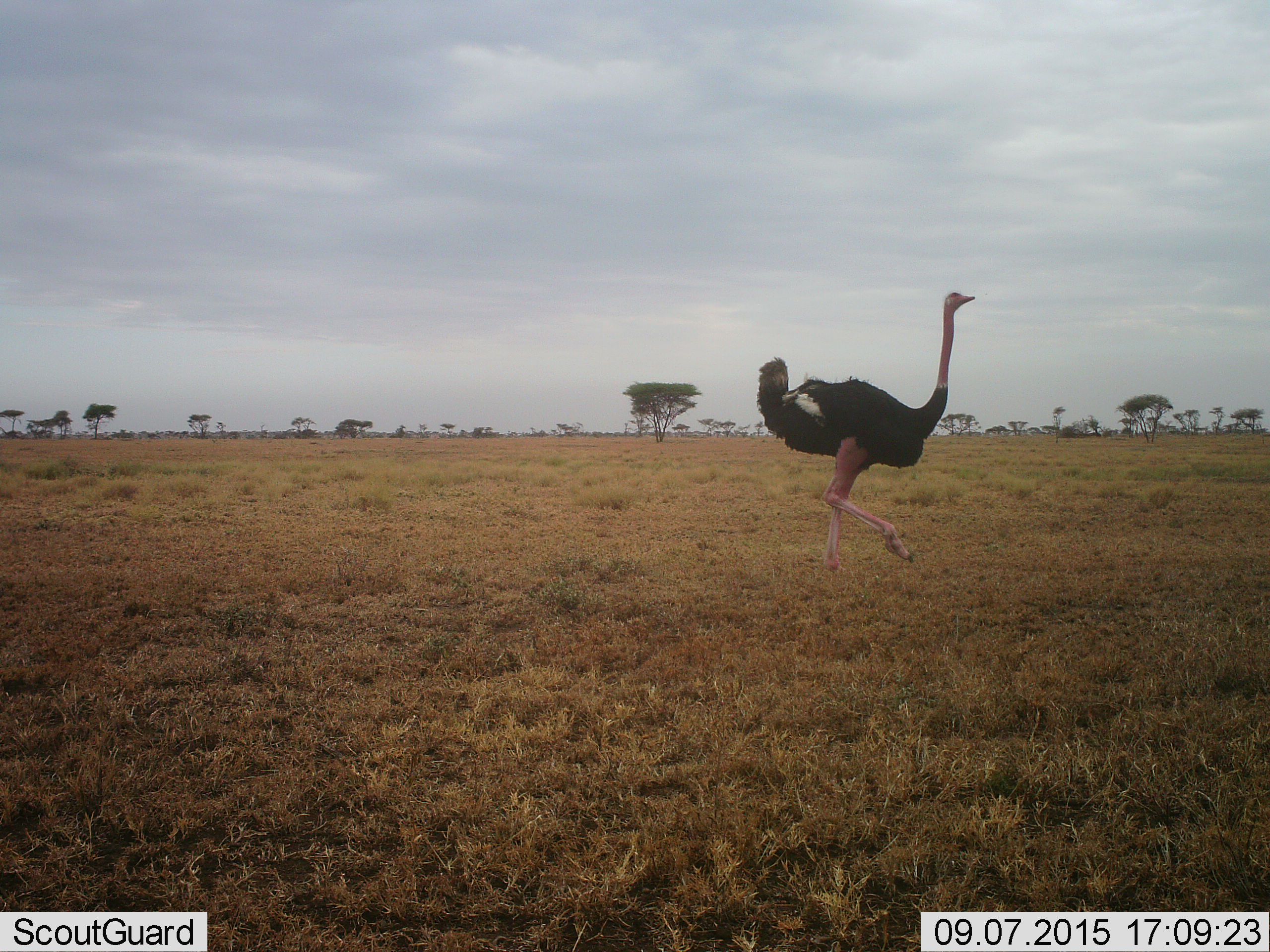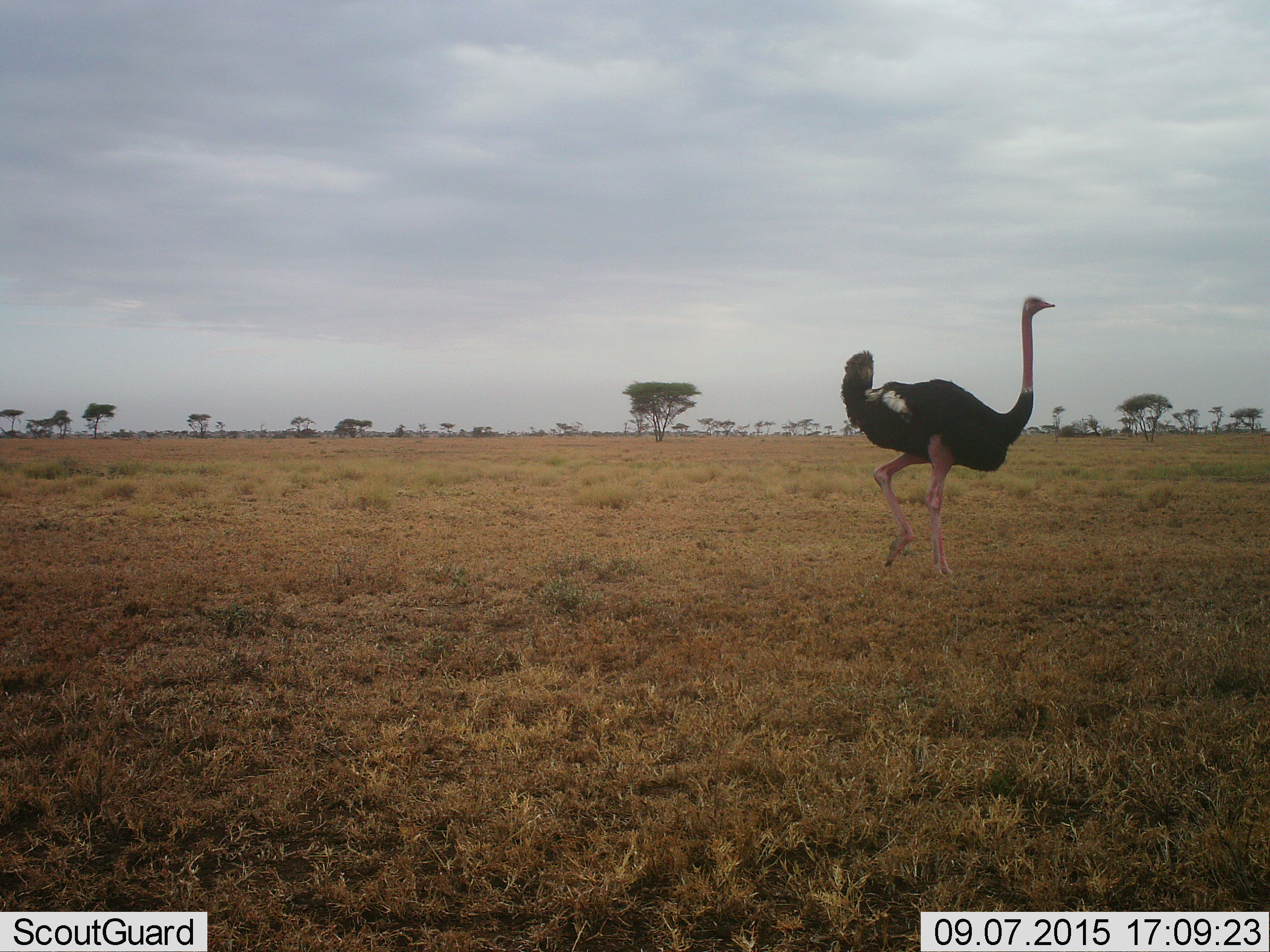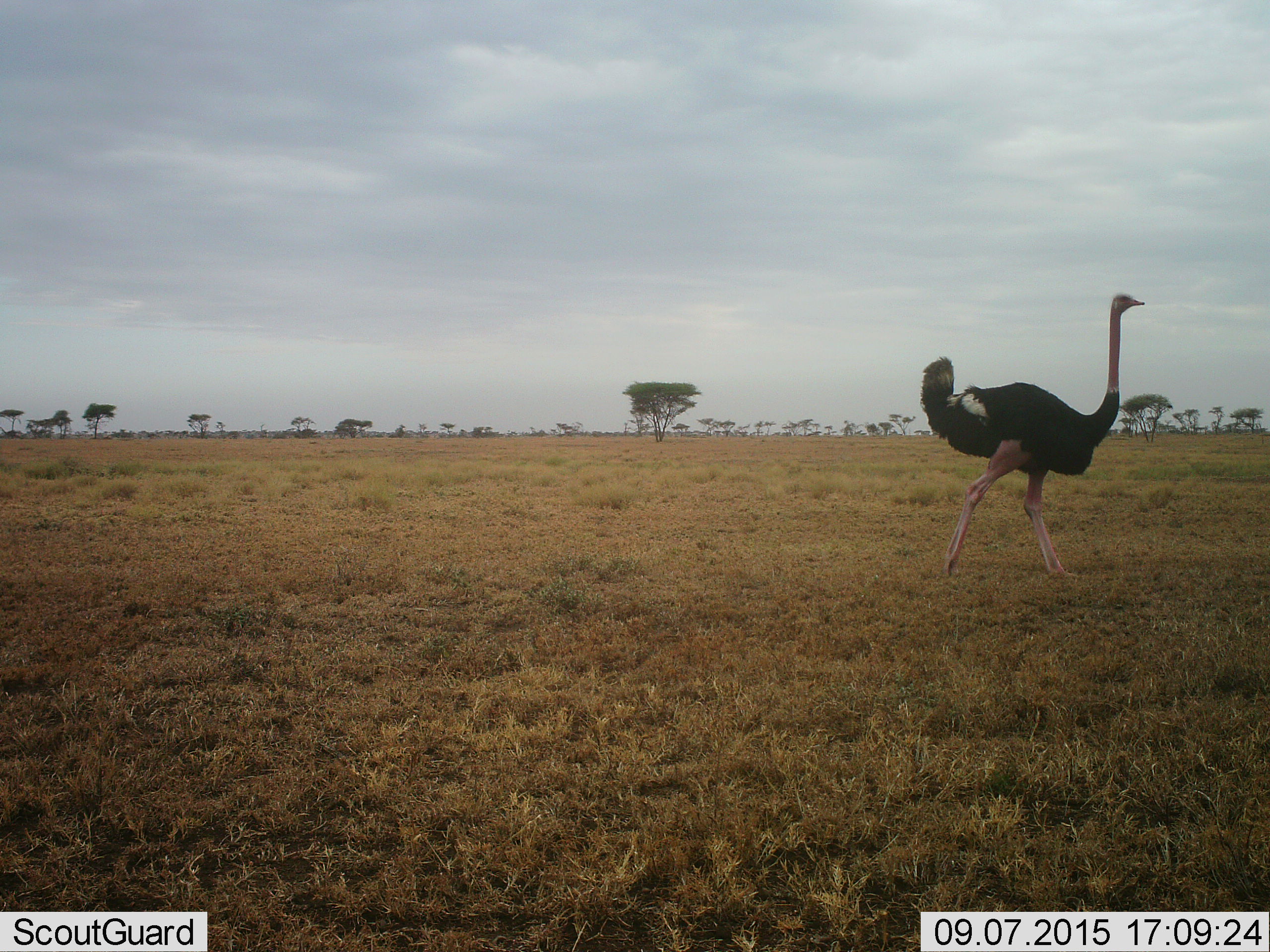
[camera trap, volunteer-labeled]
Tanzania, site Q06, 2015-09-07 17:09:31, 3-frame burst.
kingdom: Animalia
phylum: Chordata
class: Aves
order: Struthioniformes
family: Struthionidae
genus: Struthio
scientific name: Struthio camelus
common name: ostrich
Ostrich (Struthio camelus), count 1. Behavior (volunteer vote fractions): standing 0%, resting 0%, moving 100%, interacting 0%. Young present (vote fraction): 0%. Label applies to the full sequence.